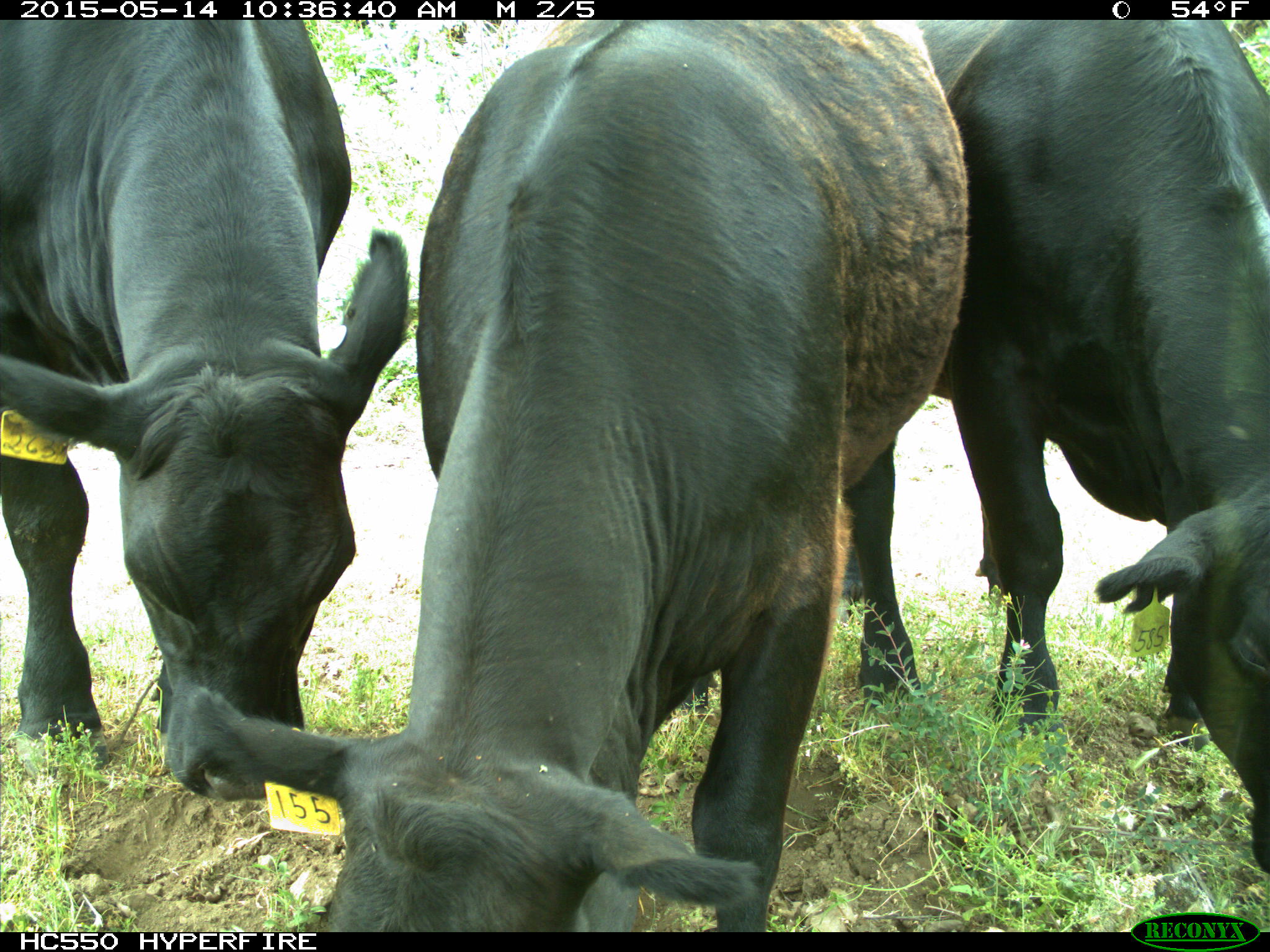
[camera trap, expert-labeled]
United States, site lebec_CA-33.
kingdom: Animalia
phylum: Chordata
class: Mammalia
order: Artiodactyla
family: Bovidae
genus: Bos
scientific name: Bos taurus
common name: domestic cow